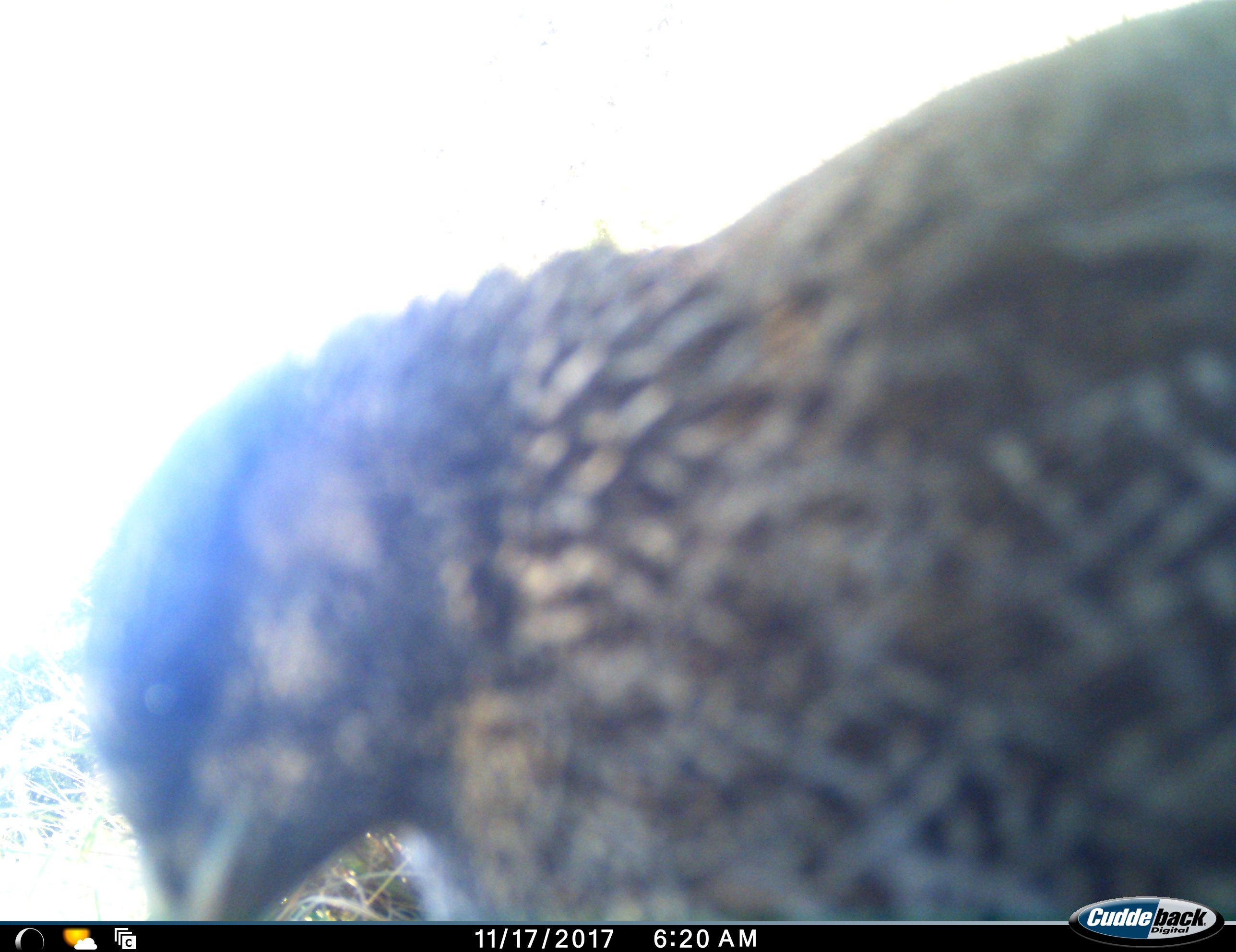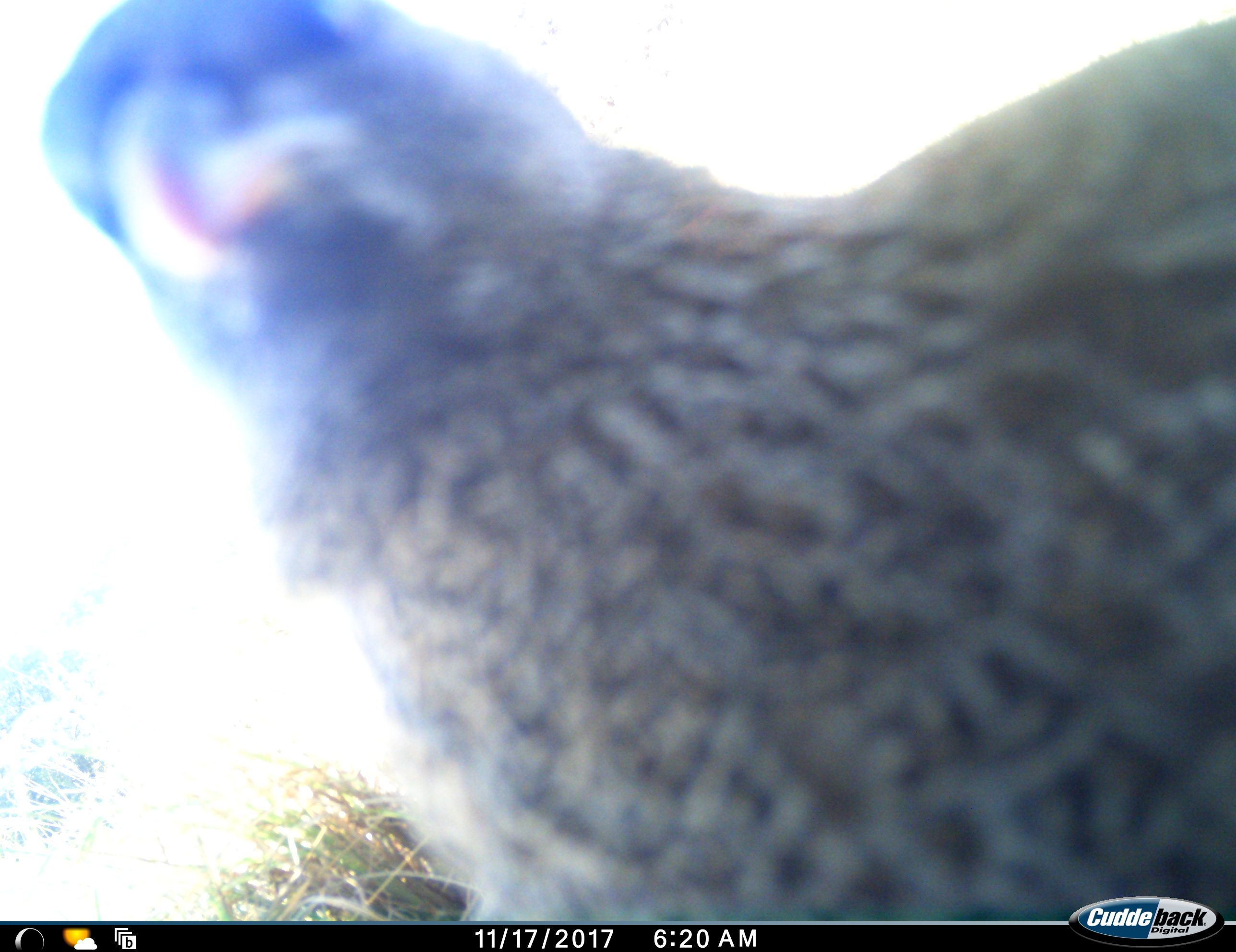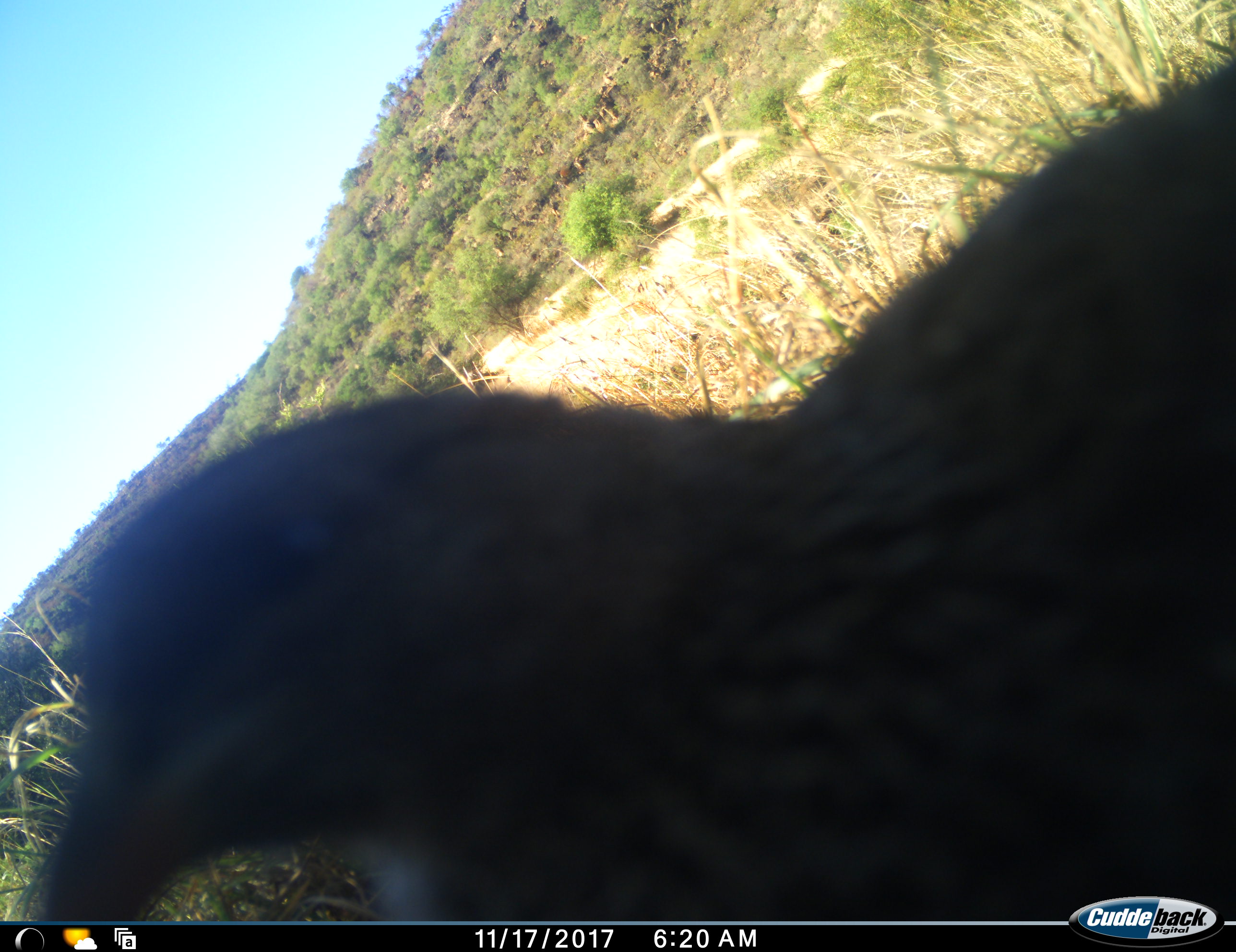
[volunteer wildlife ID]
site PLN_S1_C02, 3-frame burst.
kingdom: Animalia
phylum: Chordata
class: Aves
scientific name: Aves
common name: bird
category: birdother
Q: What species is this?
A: Birdother (bird) (Aves).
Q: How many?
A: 1.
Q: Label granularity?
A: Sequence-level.